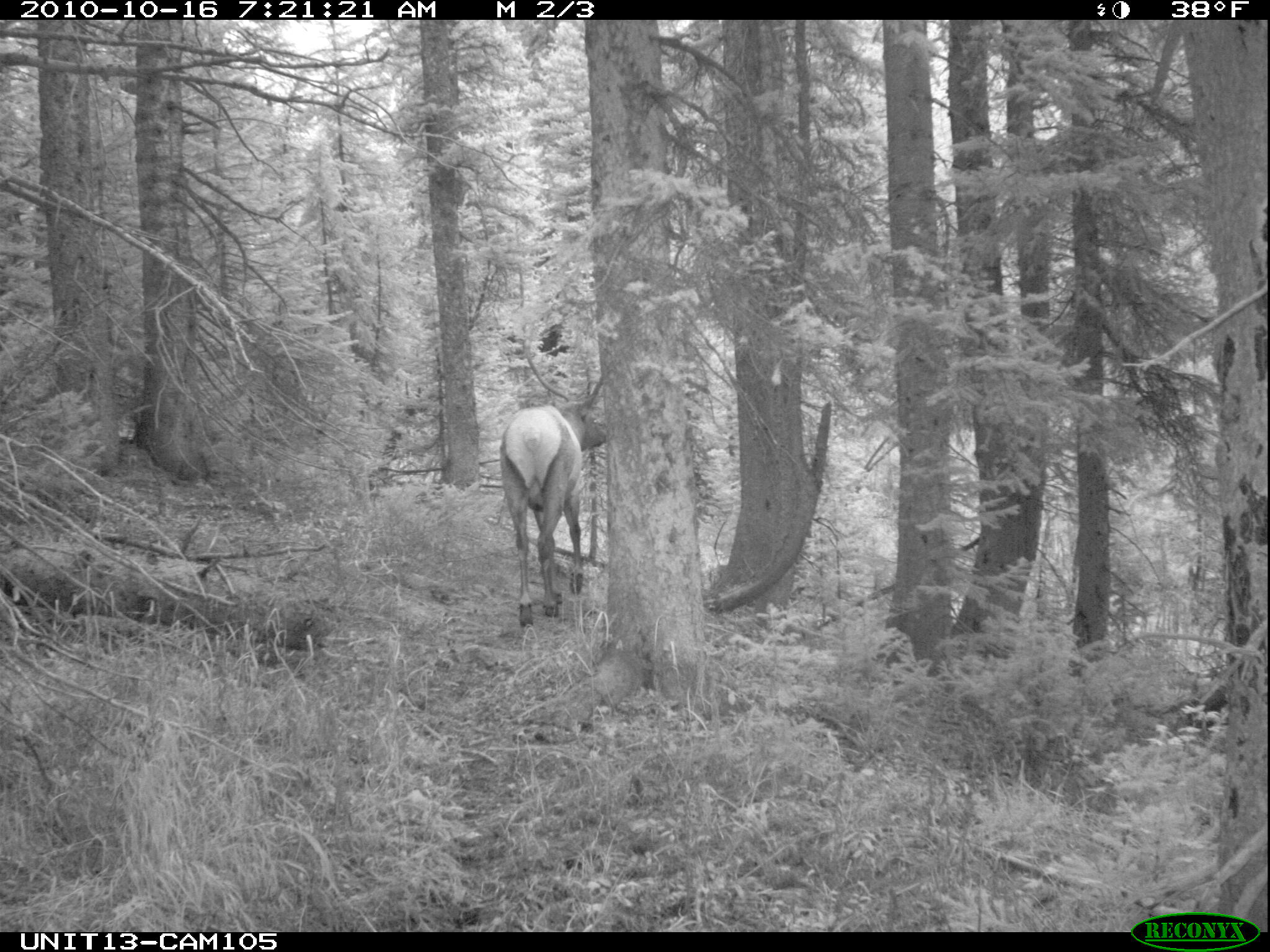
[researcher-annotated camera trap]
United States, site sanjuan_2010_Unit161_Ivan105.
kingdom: Animalia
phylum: Chordata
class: Mammalia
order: Artiodactyla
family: Cervidae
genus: Cervus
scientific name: Cervus elaphus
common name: red deer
Cervus elaphus (red deer).